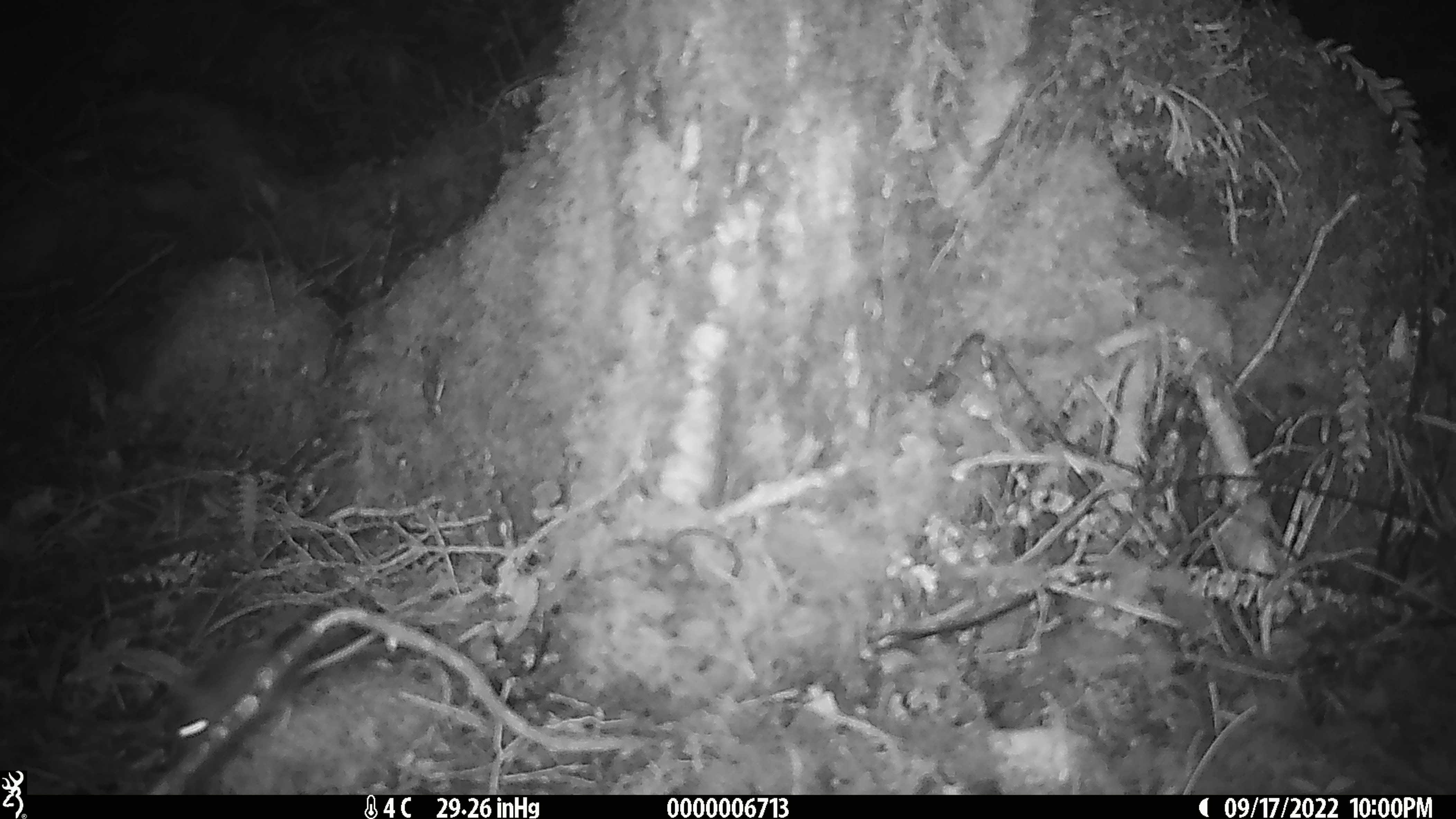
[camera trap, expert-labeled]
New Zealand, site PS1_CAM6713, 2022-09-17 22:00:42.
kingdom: Animalia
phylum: Chordata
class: Mammalia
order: Rodentia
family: Muridae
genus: Mus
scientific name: Mus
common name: mouse